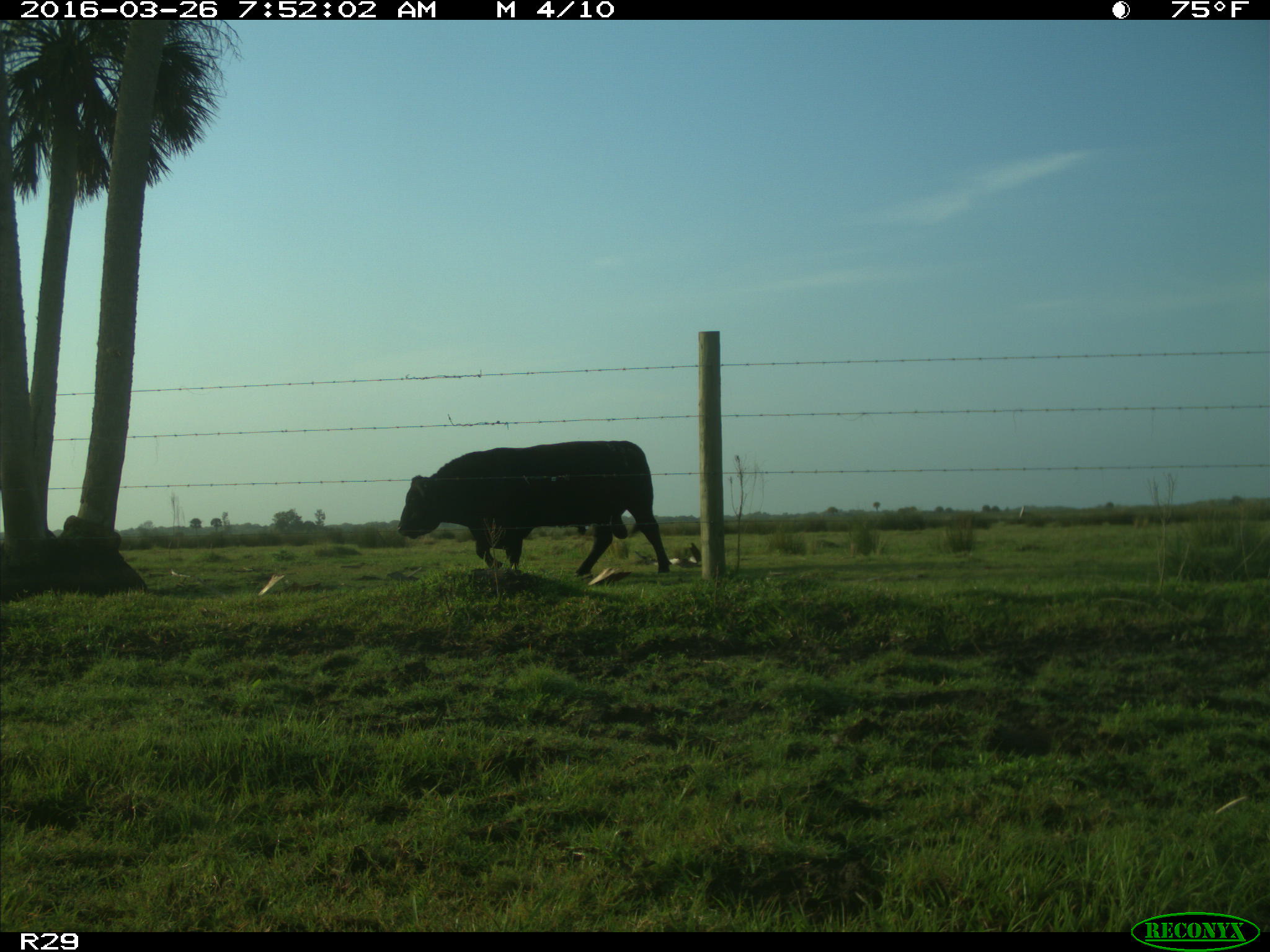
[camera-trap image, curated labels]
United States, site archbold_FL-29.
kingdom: Animalia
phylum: Chordata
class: Mammalia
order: Artiodactyla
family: Bovidae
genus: Bos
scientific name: Bos taurus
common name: domestic cow